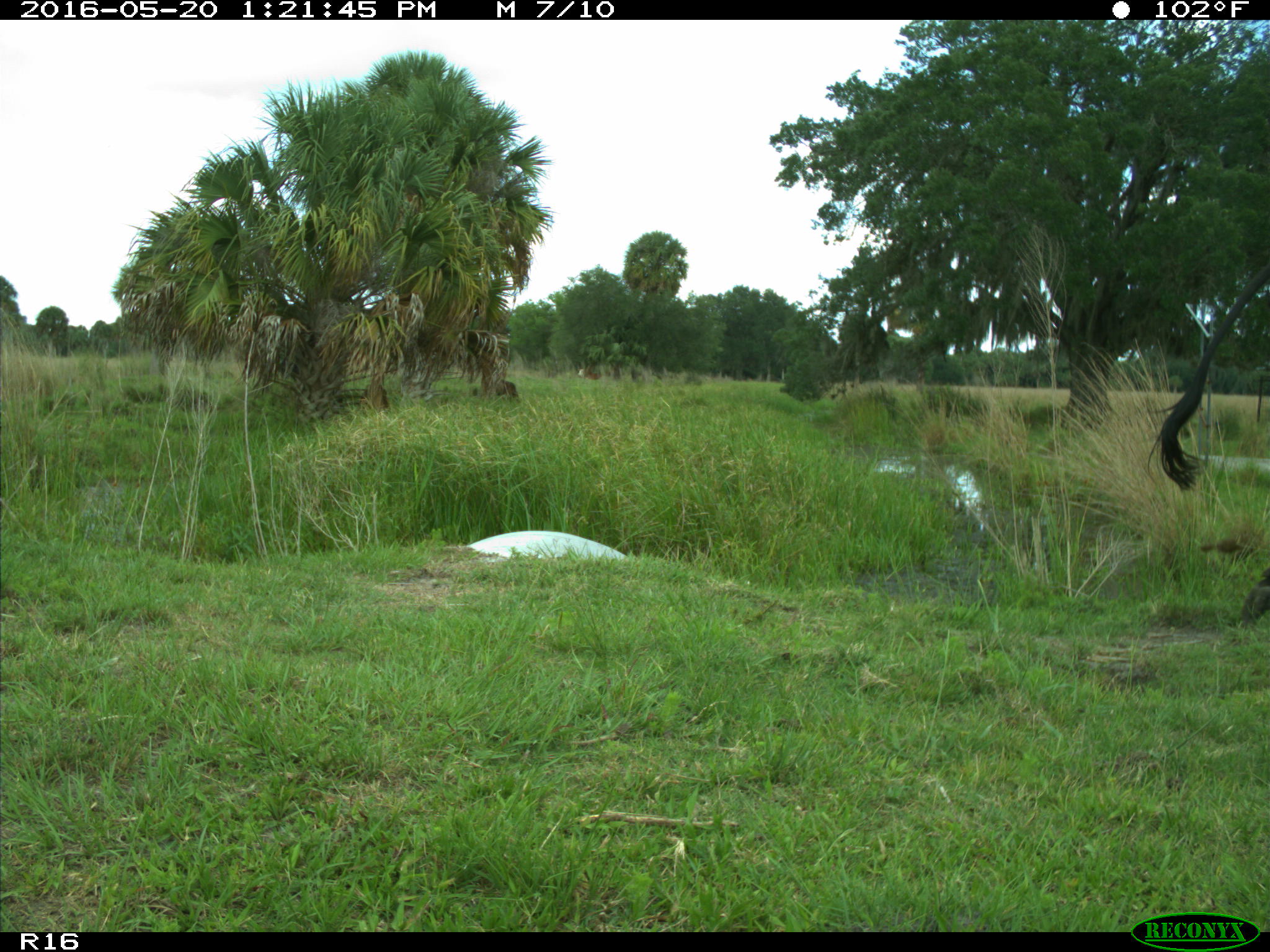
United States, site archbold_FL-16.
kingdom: Animalia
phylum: Chordata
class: Mammalia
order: Artiodactyla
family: Bovidae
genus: Bos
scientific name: Bos taurus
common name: domestic cow